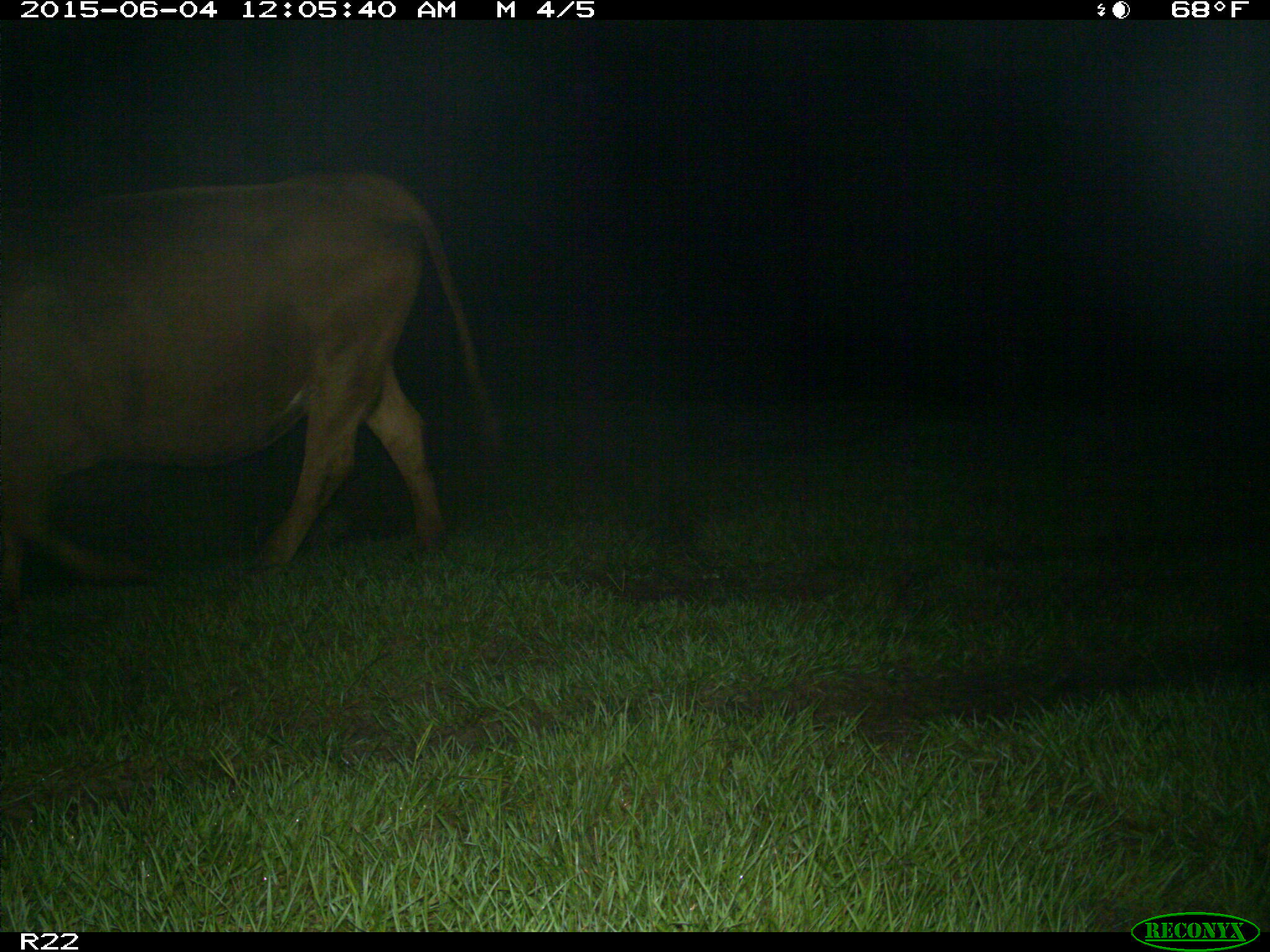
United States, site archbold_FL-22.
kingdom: Animalia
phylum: Chordata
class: Mammalia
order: Artiodactyla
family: Bovidae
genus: Bos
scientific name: Bos taurus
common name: domestic cow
Bos taurus (domestic cow).